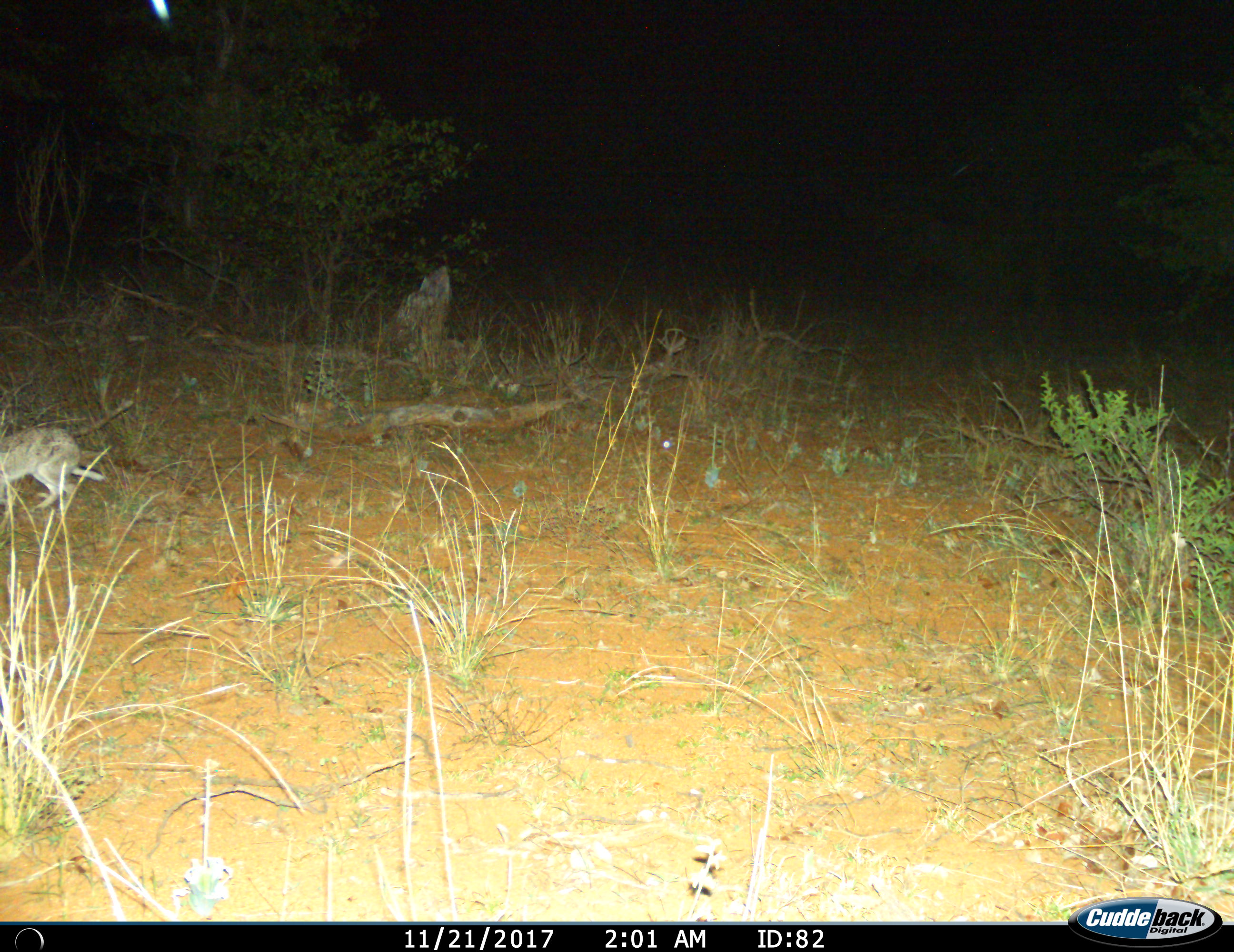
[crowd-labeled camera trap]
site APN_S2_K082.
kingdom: Animalia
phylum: Chordata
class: Mammalia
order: Lagomorpha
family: Leporidae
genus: Lepus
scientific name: Lepus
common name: hare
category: hareunknown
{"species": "hareunknown (hare) (Lepus)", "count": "1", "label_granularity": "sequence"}